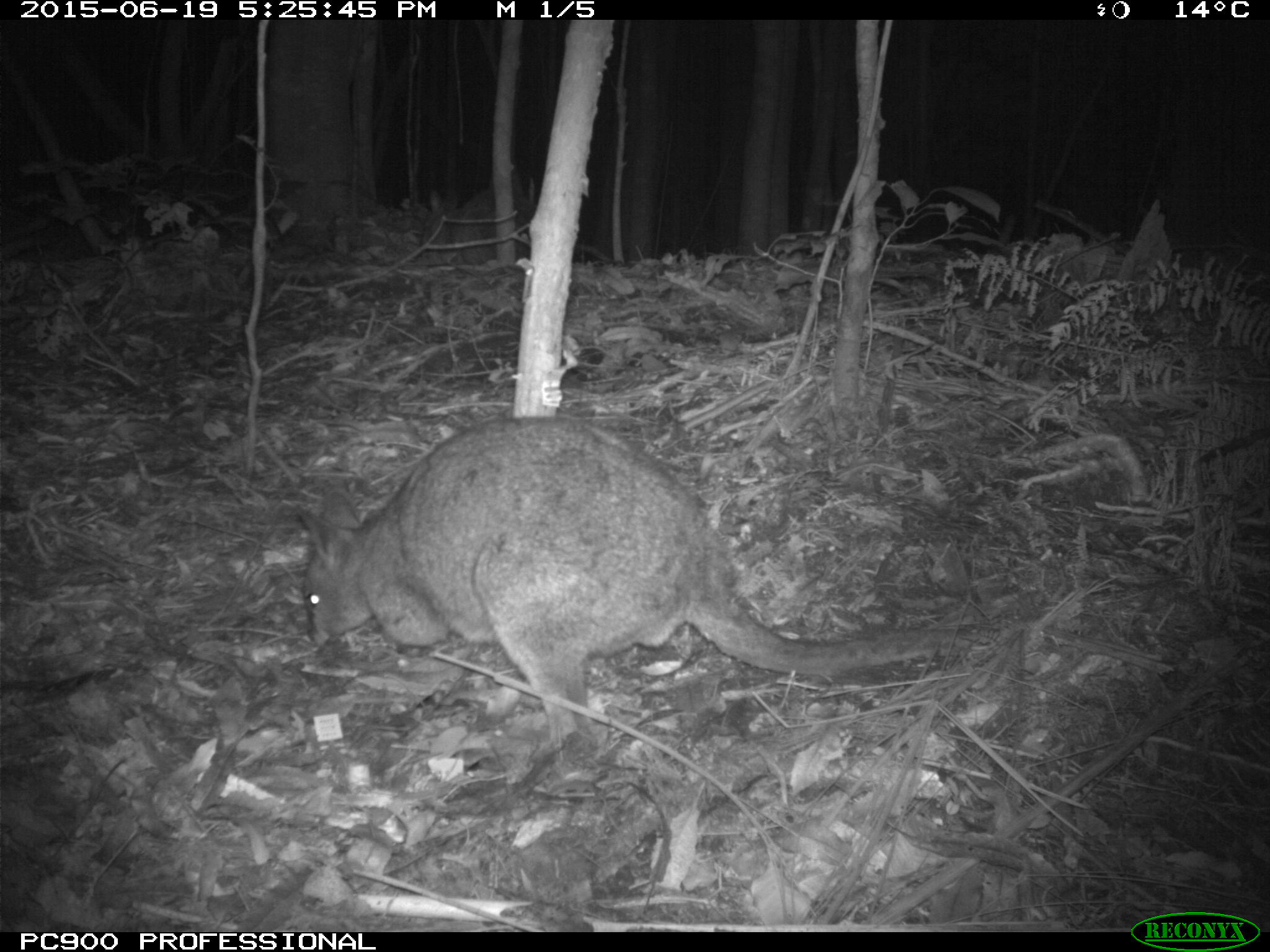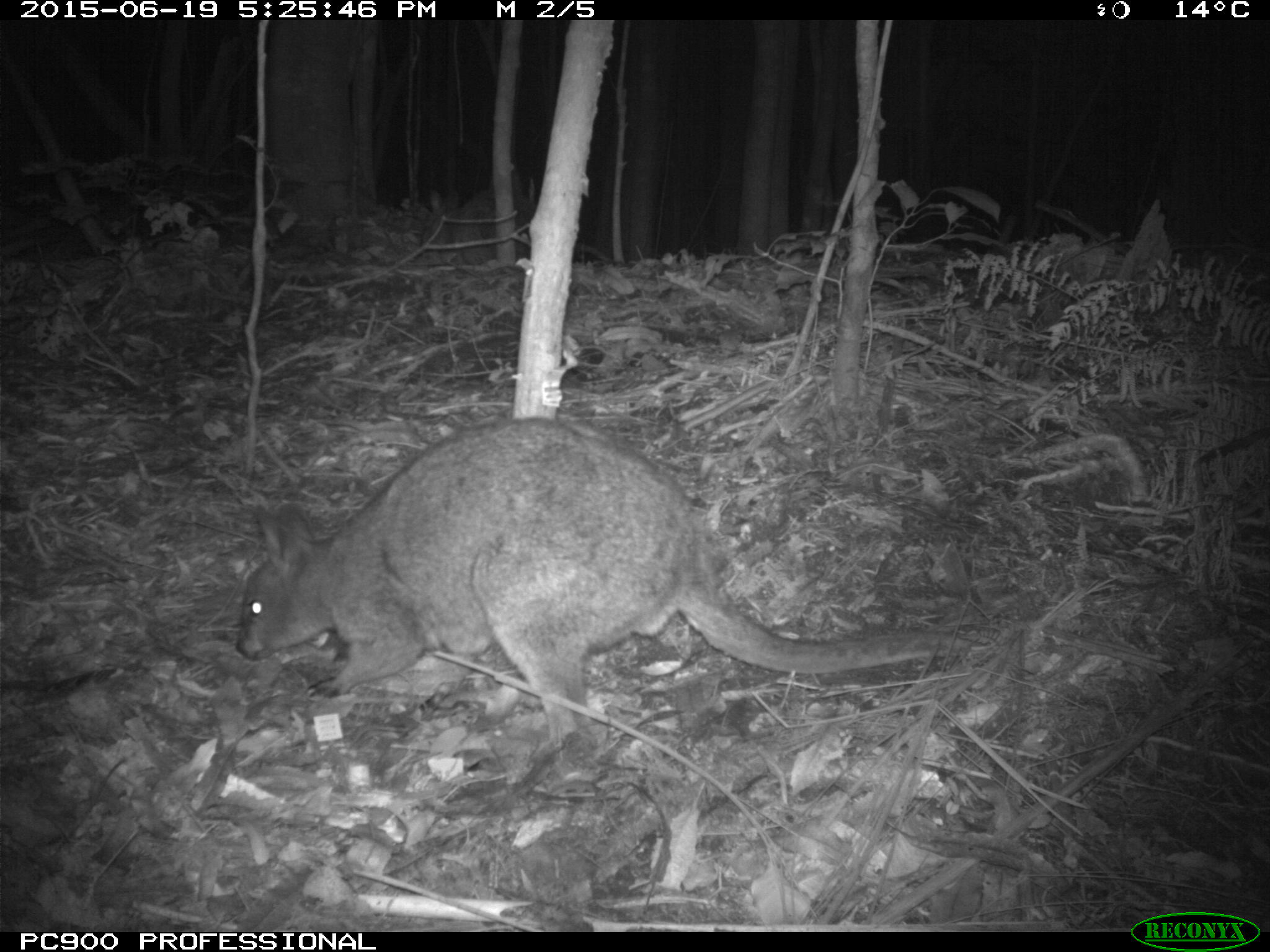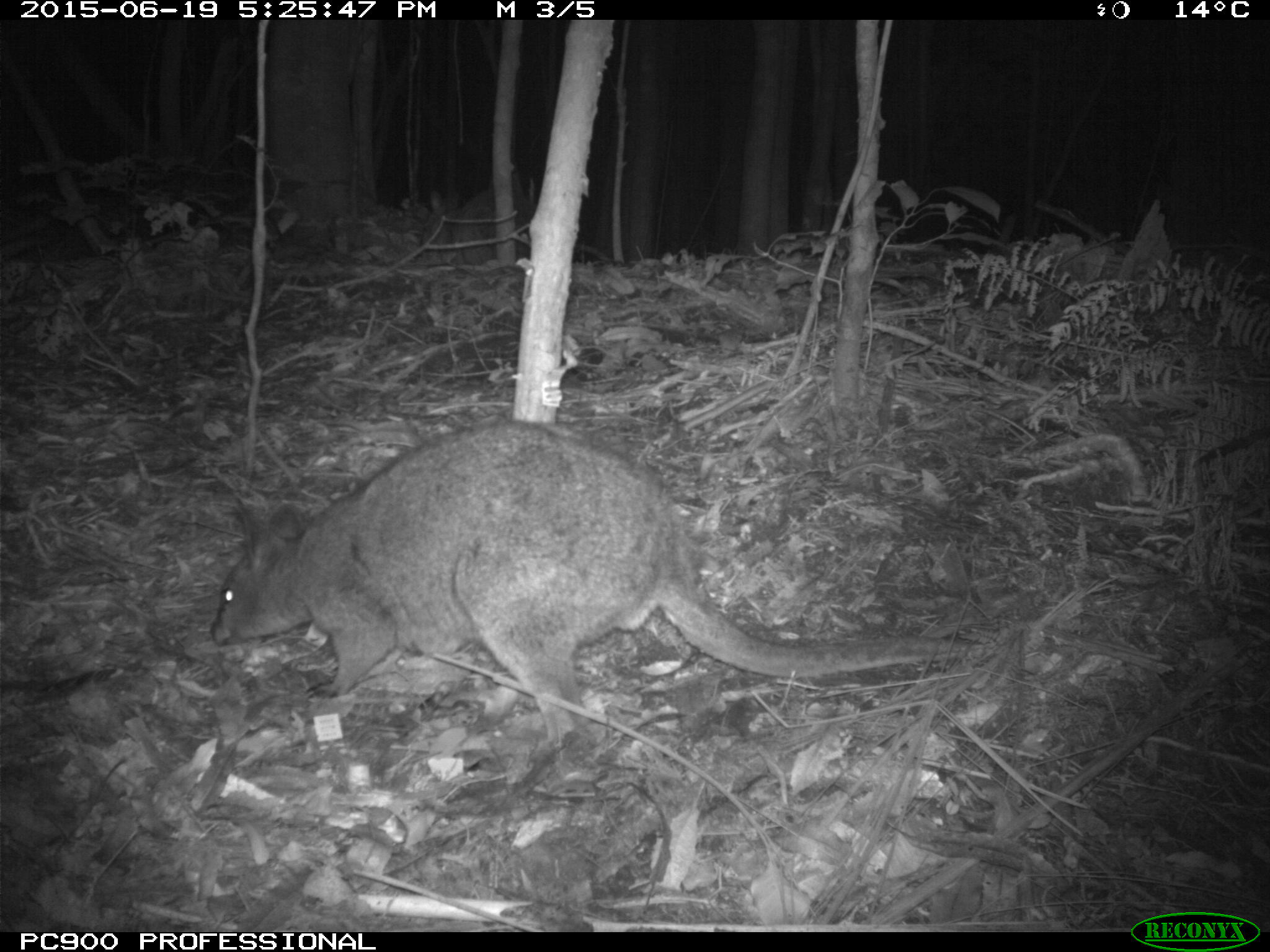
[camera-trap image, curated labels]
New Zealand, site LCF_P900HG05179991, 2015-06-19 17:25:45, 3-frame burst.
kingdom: Animalia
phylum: Chordata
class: Mammalia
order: Diprotodontia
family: Macropodidae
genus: Notamacropus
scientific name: Notamacropus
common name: wallaby